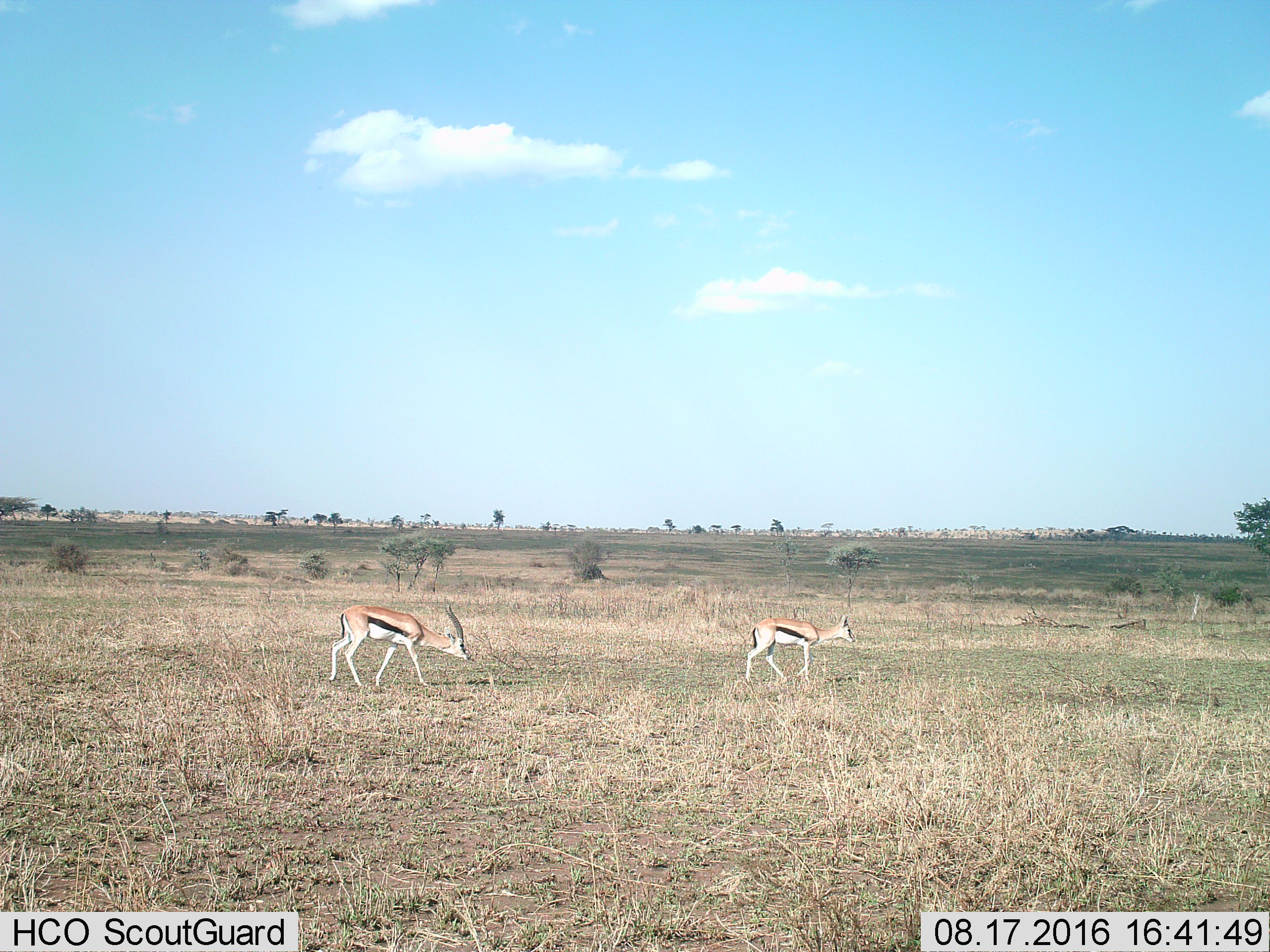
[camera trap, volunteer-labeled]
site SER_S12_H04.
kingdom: Animalia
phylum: Chordata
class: Mammalia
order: Artiodactyla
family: Bovidae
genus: Eudorcas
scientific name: Eudorcas thomsonii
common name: thomson's gazelle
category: gazellethomsons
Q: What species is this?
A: Gazellethomsons (thomson's gazelle) (Eudorcas thomsonii).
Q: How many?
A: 2.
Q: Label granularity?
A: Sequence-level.